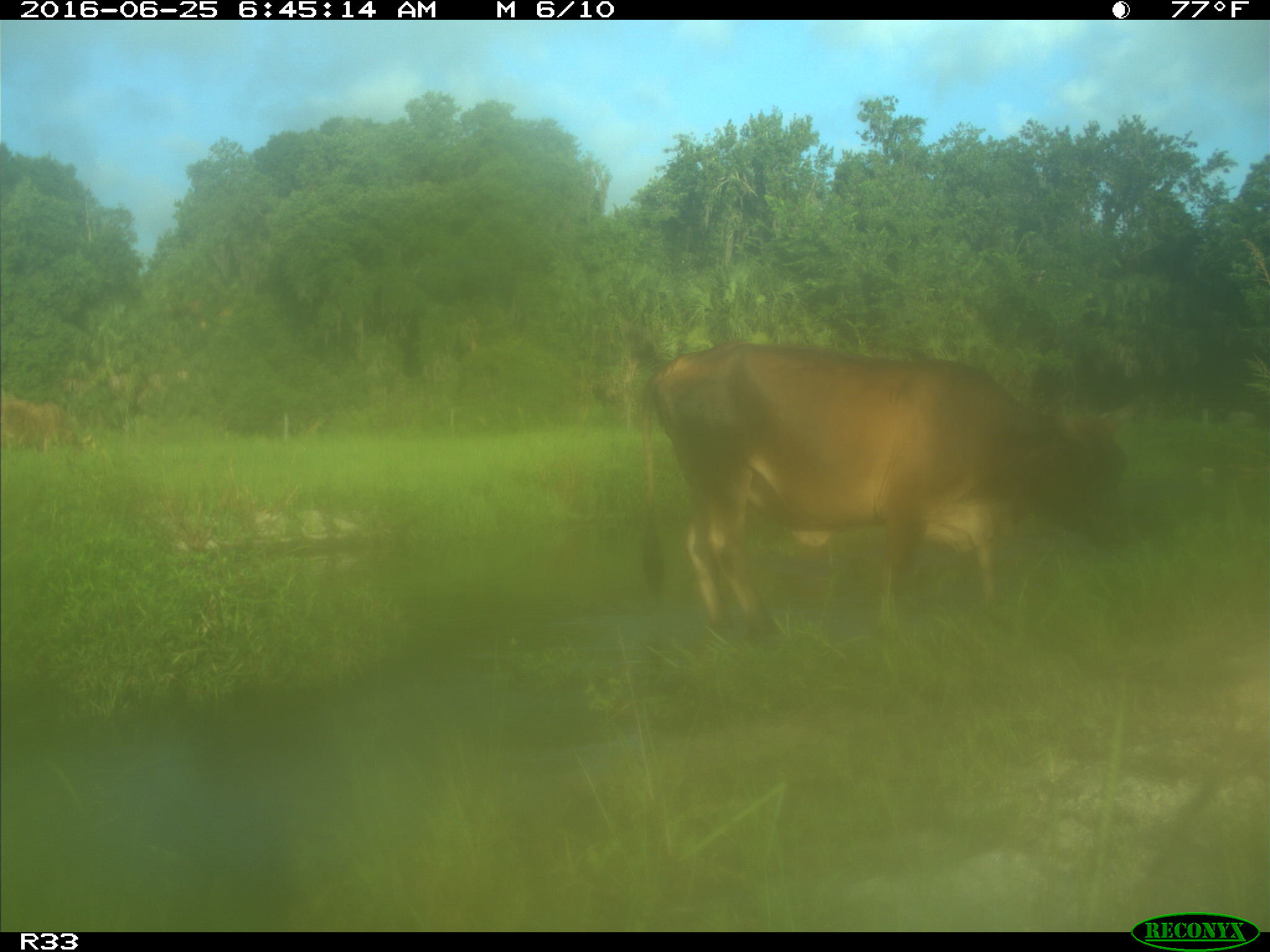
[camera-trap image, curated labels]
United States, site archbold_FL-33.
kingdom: Animalia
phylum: Chordata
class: Mammalia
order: Artiodactyla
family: Bovidae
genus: Bos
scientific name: Bos taurus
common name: domestic cow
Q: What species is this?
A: Bos taurus (domestic cow).